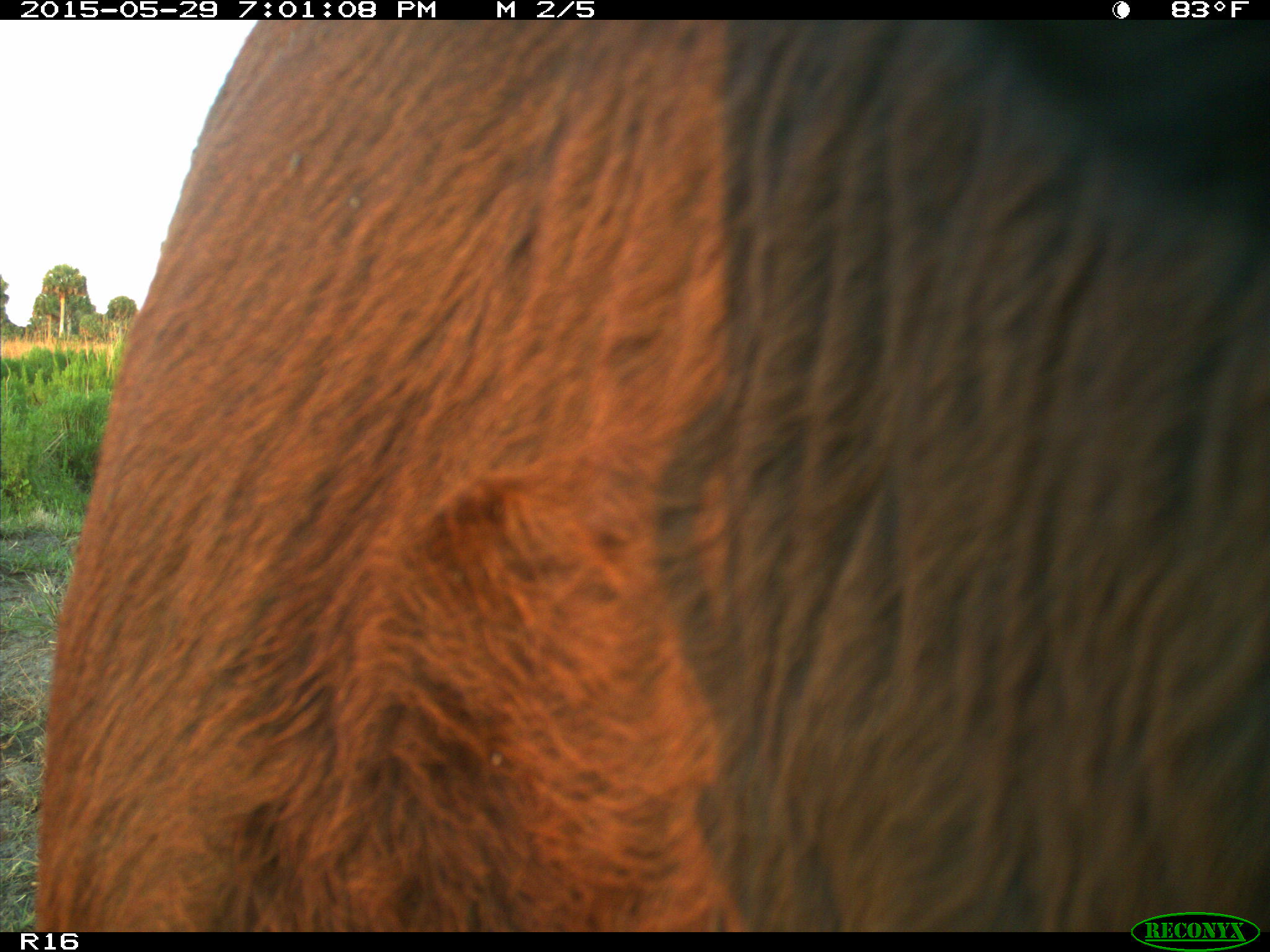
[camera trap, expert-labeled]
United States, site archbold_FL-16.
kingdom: Animalia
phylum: Chordata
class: Mammalia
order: Artiodactyla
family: Bovidae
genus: Bos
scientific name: Bos taurus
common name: domestic cow